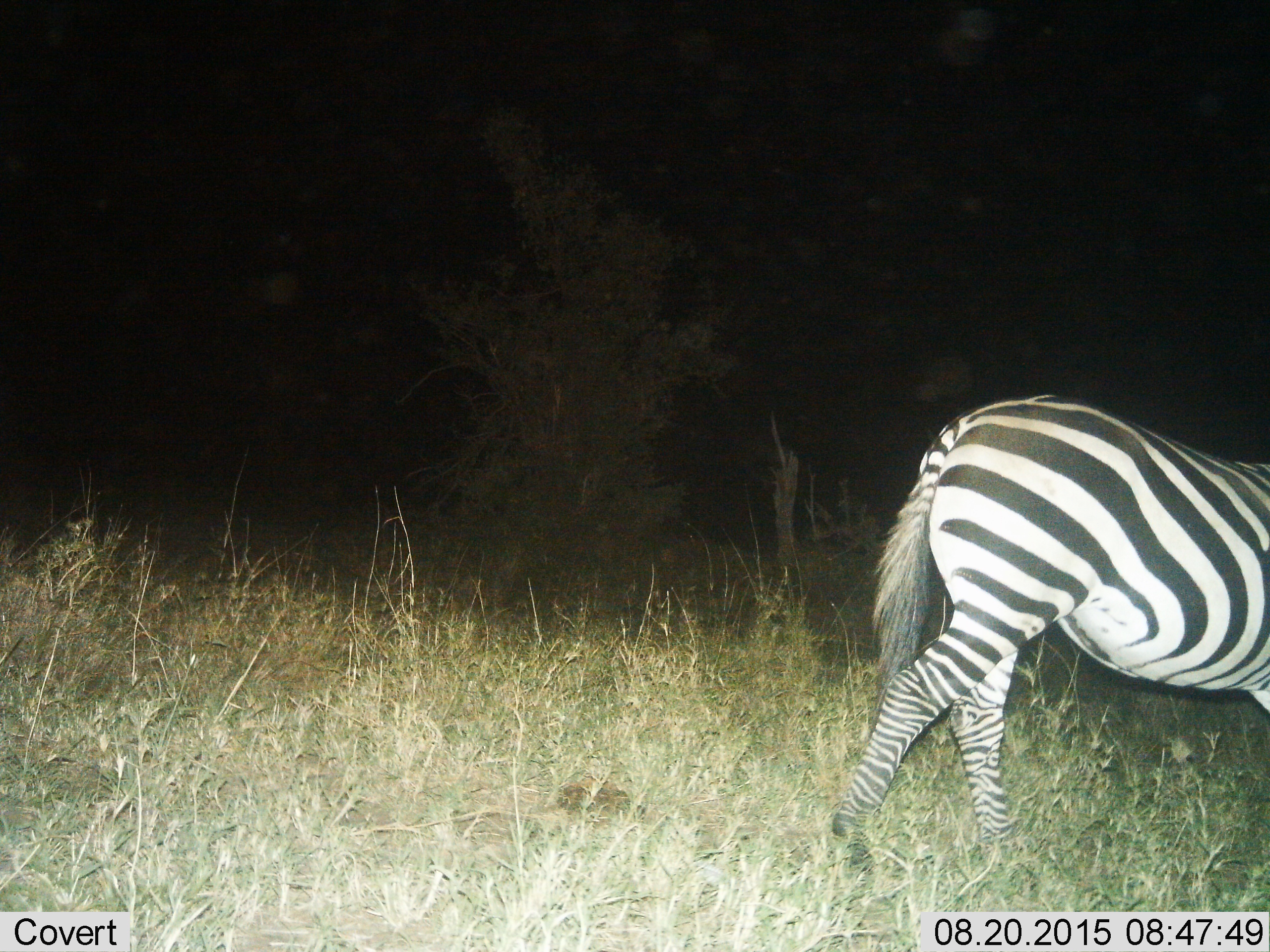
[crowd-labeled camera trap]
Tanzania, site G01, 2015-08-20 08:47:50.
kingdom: Animalia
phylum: Chordata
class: Mammalia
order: Perissodactyla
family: Equidae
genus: Equus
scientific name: Equus quagga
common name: plains zebra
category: zebra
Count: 1.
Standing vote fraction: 16%.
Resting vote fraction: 0%.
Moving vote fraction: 89%.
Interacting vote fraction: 0%.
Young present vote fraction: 0%.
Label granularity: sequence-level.